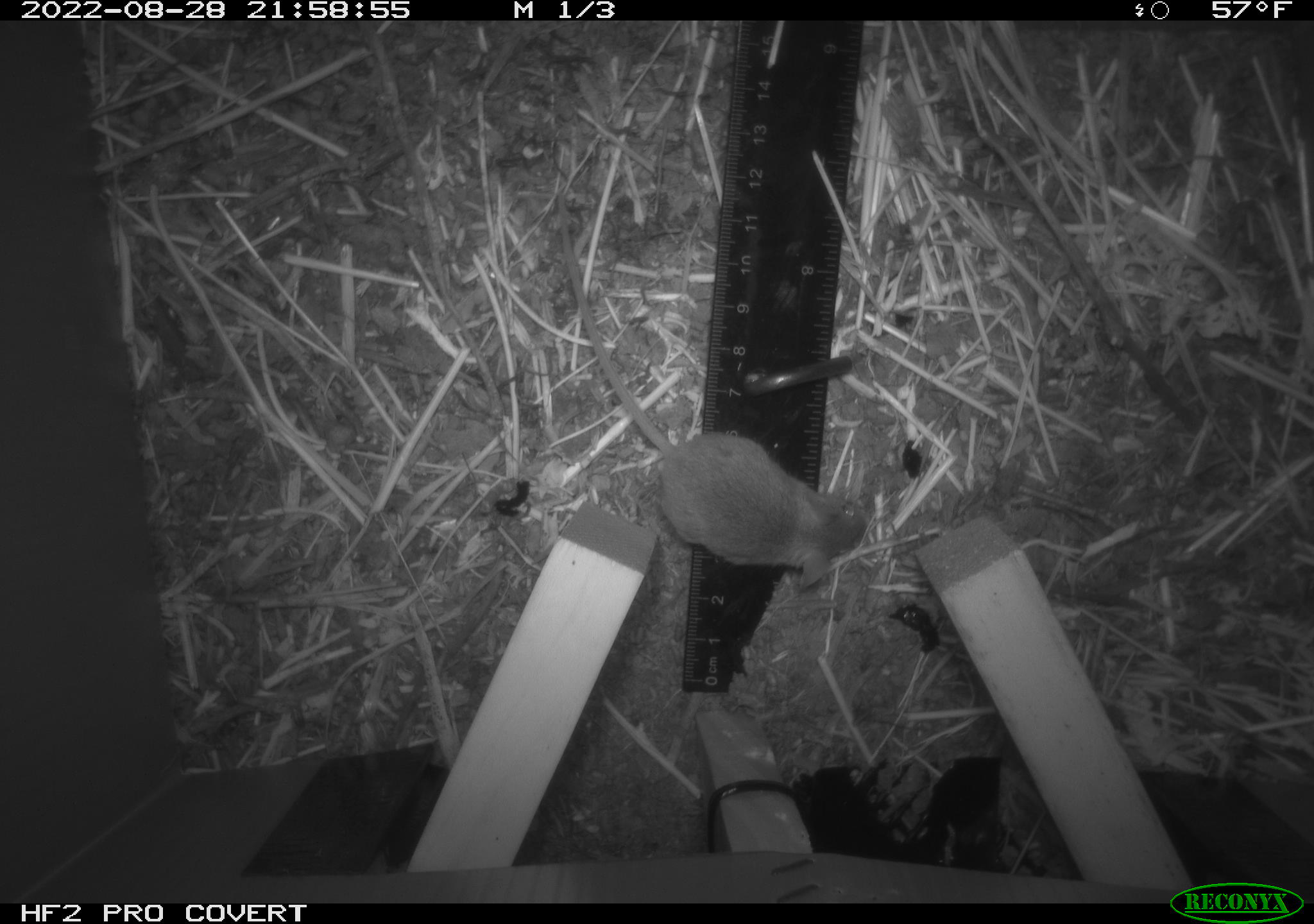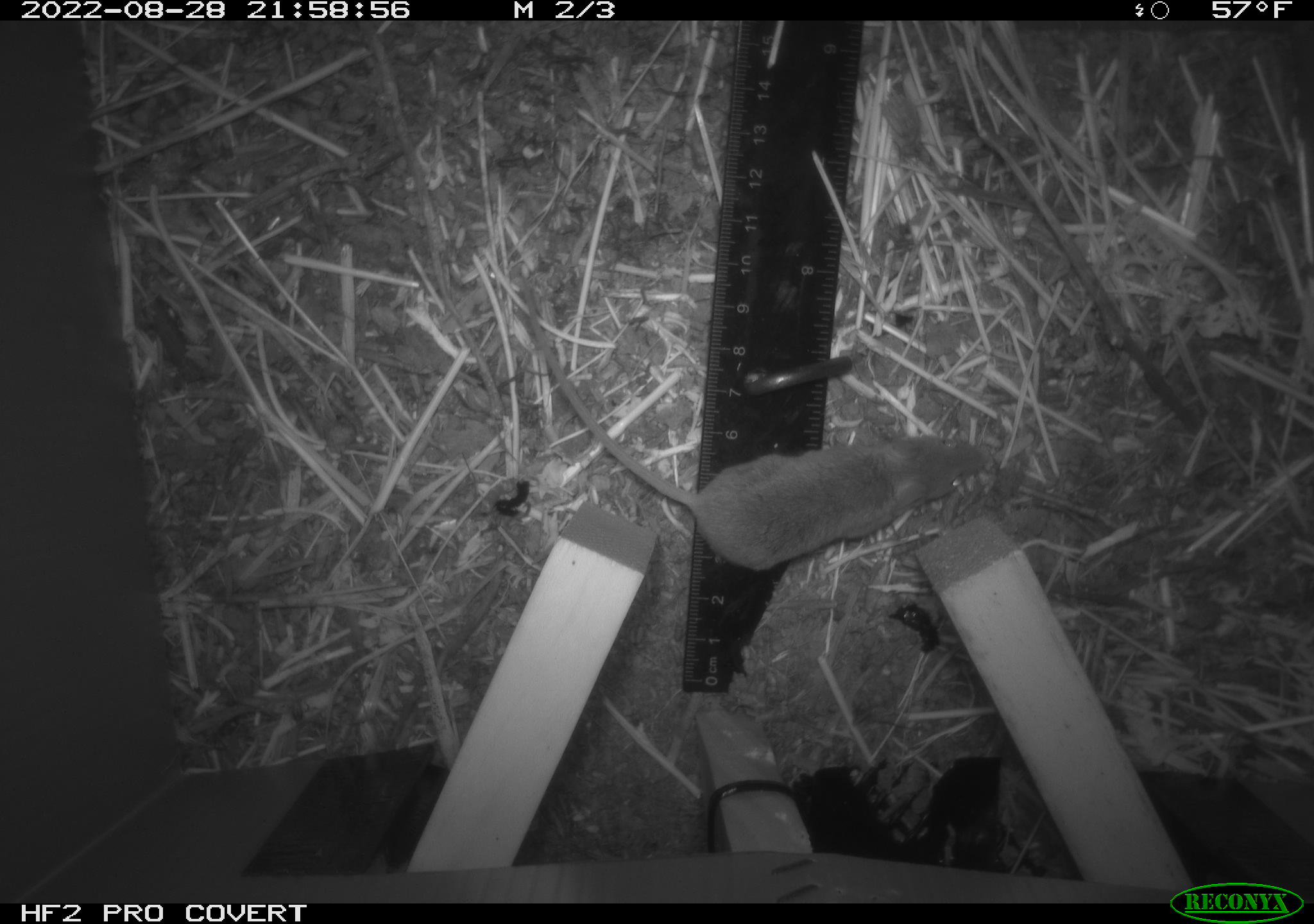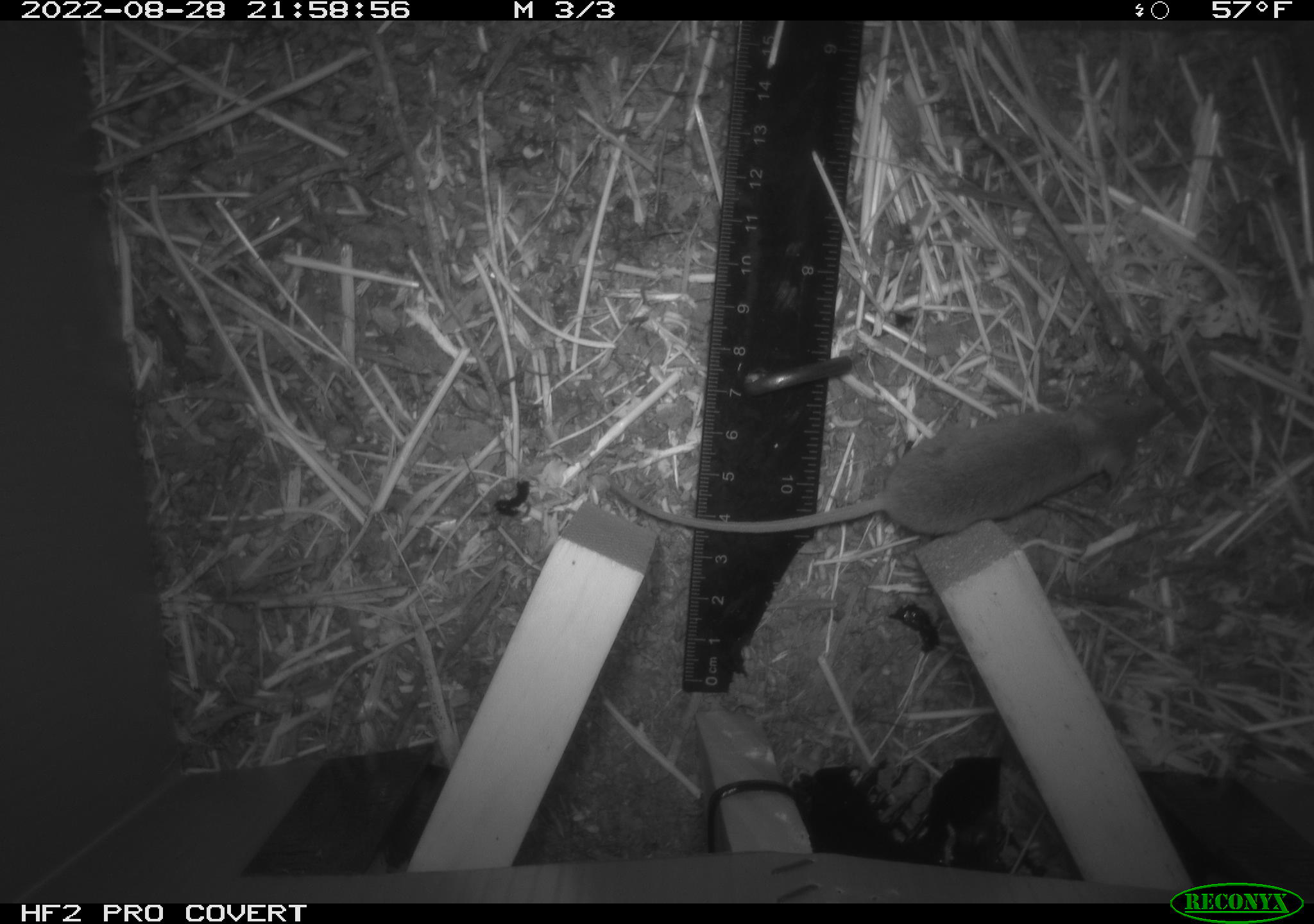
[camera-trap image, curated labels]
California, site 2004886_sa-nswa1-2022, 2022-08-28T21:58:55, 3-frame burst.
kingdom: Animalia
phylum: Chordata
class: Mammalia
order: Rodentia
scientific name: Rodentia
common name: rodent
Rodent (Rodentia).